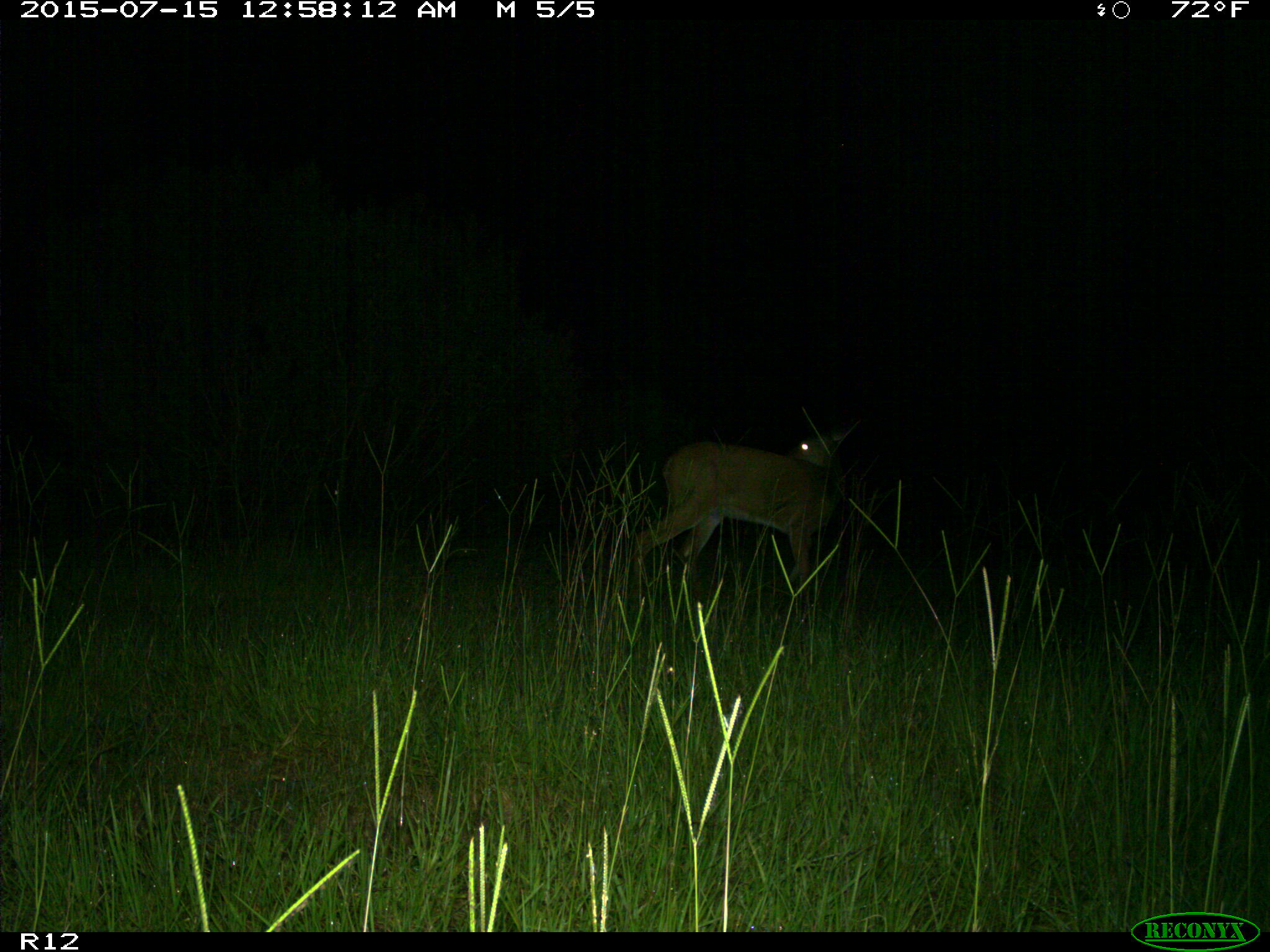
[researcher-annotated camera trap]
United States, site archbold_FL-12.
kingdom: Animalia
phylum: Chordata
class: Mammalia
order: Artiodactyla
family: Cervidae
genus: Odocoileus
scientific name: Odocoileus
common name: deer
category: unidentified deer